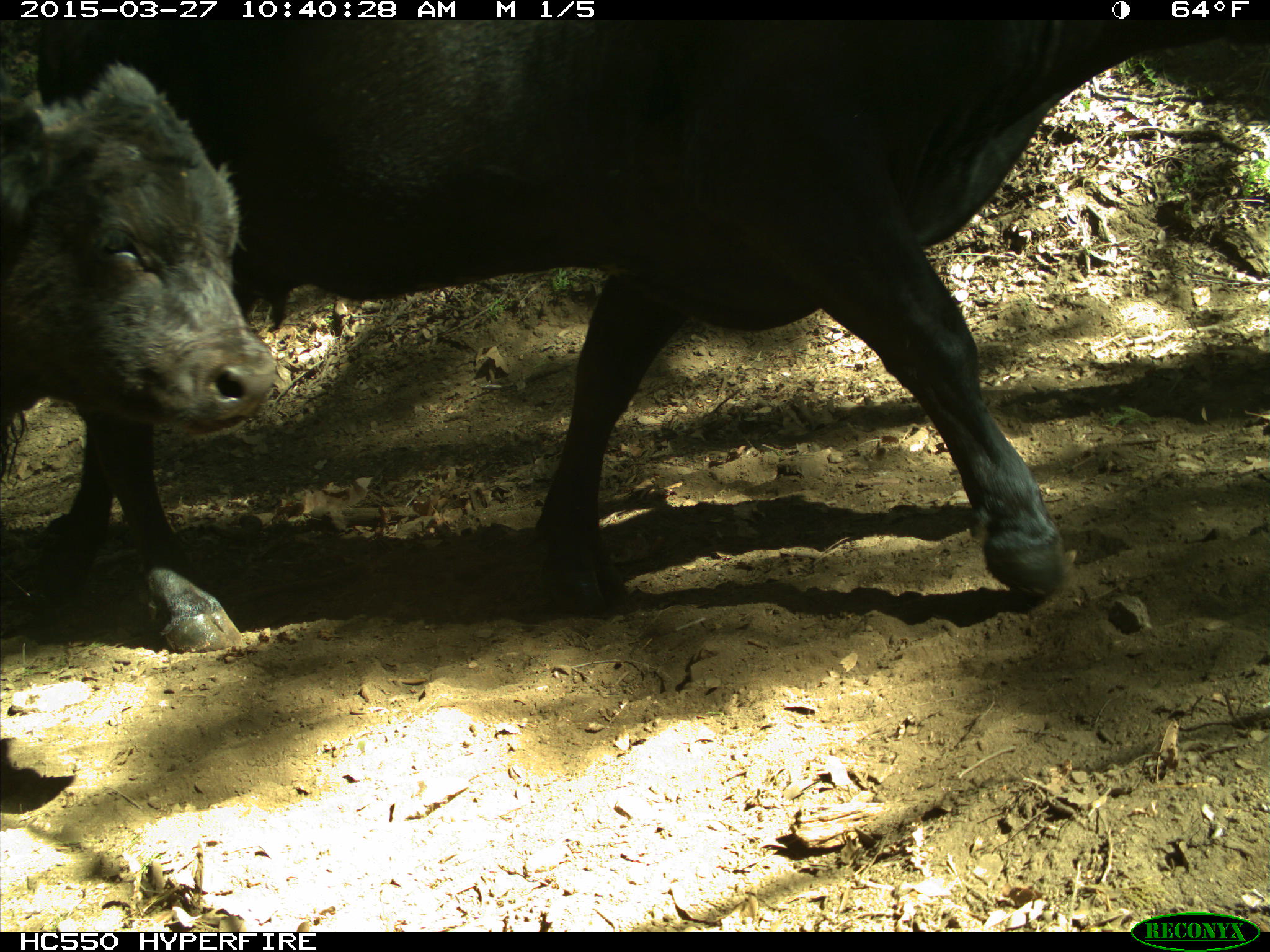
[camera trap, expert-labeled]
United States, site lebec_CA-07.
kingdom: Animalia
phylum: Chordata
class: Mammalia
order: Artiodactyla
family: Bovidae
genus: Bos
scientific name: Bos taurus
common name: domestic cow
Bos taurus (domestic cow).